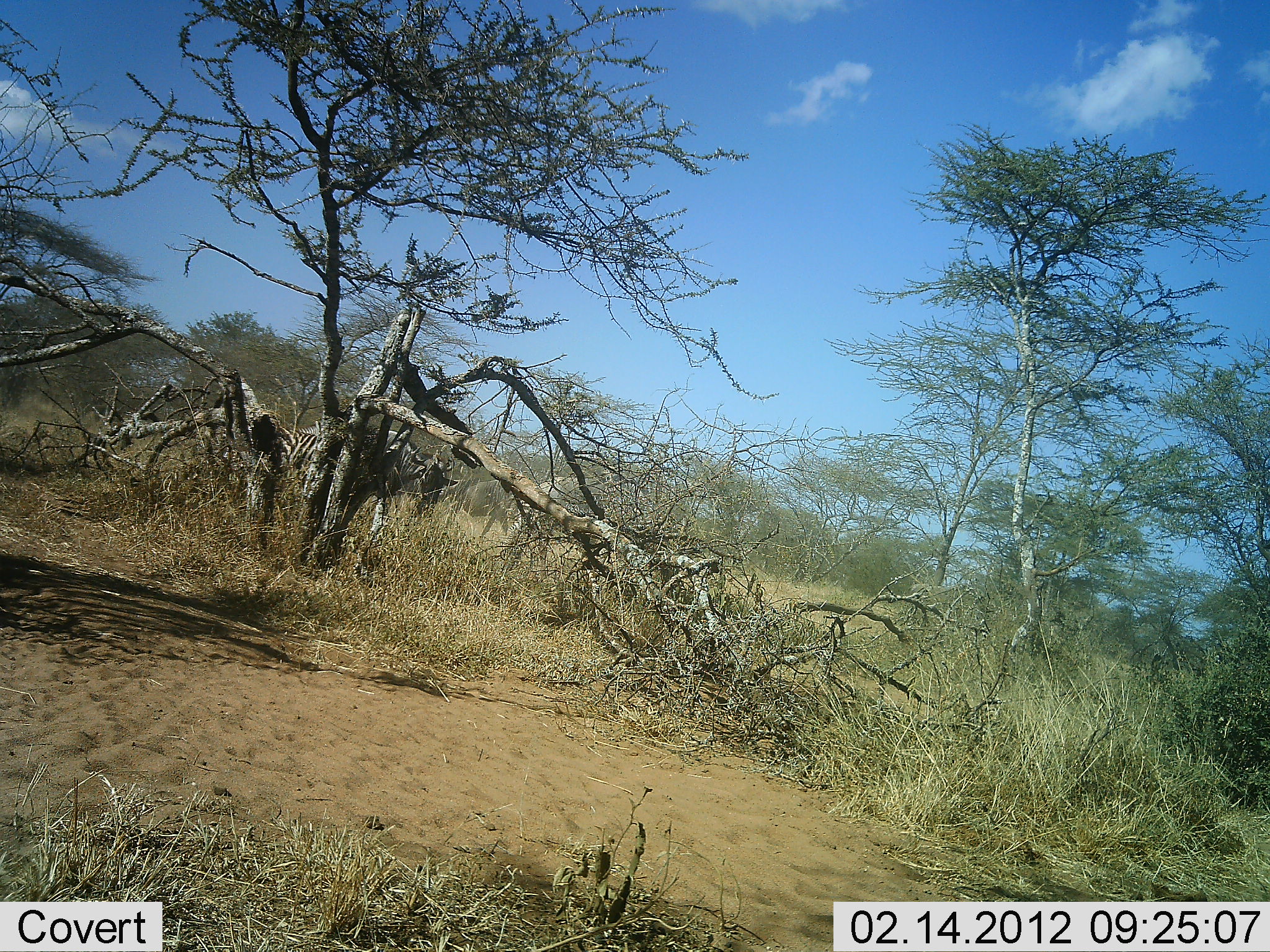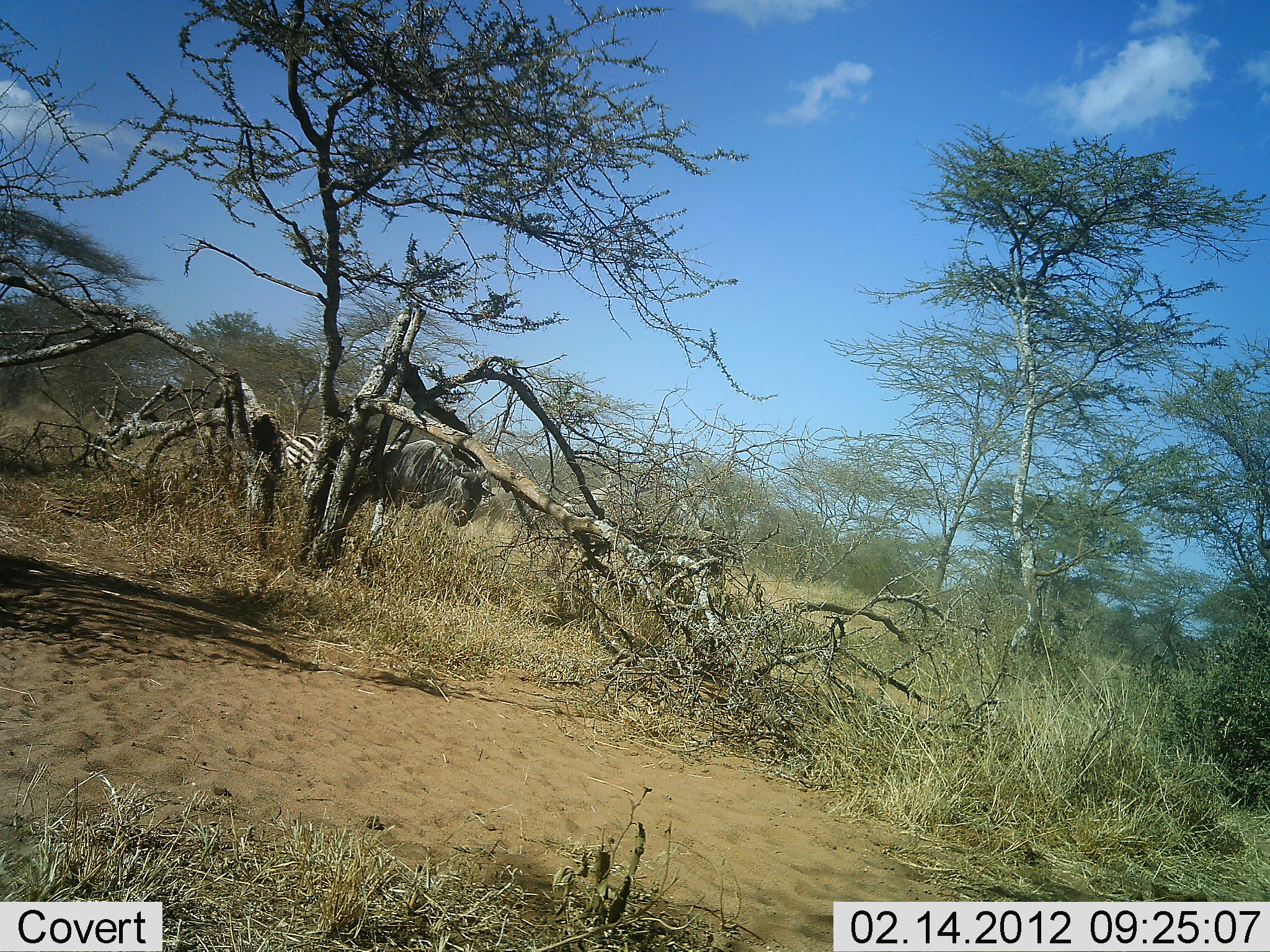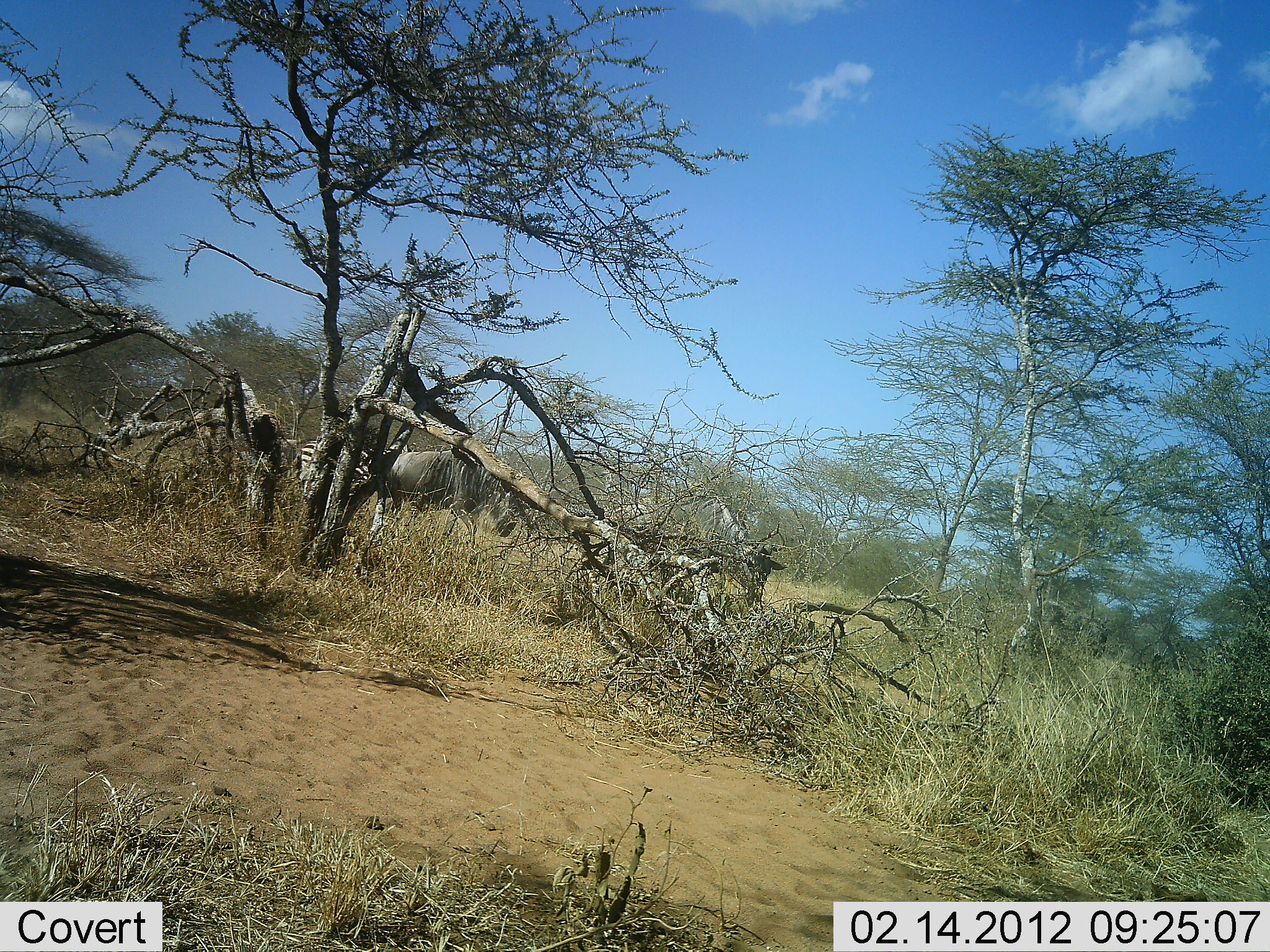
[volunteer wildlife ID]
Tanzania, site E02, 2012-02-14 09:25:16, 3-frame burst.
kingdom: Animalia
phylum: Chordata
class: Mammalia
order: Artiodactyla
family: Bovidae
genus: Connochaetes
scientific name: Connochaetes taurinus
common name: blue wildebeest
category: wildebeest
Wildebeest (blue wildebeest) (Connochaetes taurinus), count 3. Behavior (volunteer vote fractions): standing 9%, resting 0%, moving 91%, interacting 0%. Young present (vote fraction): 0%. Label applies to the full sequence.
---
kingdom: Animalia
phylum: Chordata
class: Mammalia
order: Perissodactyla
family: Equidae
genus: Equus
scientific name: Equus quagga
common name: plains zebra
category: zebra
Zebra (plains zebra) (Equus quagga), count 1. Behavior (volunteer vote fractions): standing 23%, resting 0%, moving 77%, interacting 0%. Young present (vote fraction): 0%. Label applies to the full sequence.